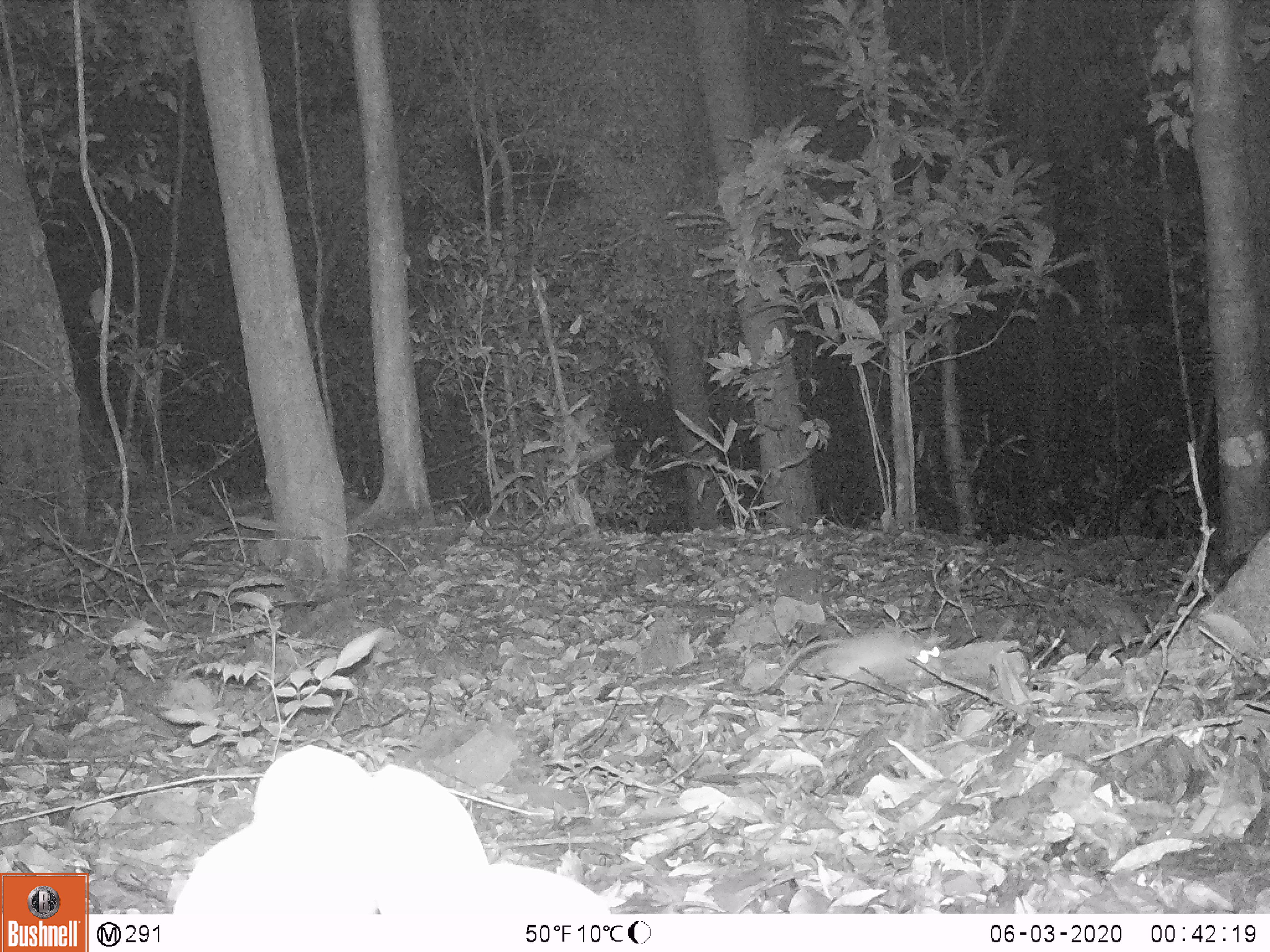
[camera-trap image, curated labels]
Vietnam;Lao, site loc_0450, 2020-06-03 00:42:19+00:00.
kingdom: Animalia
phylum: Chordata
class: Mammalia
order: Rodentia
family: Muridae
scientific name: Muridae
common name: old-world mice and rats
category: unidentified murid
Unidentified murid (old-world mice and rats) (Muridae). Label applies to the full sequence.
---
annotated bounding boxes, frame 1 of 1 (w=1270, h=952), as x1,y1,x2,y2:
unidentified murid: 732,630,946,703